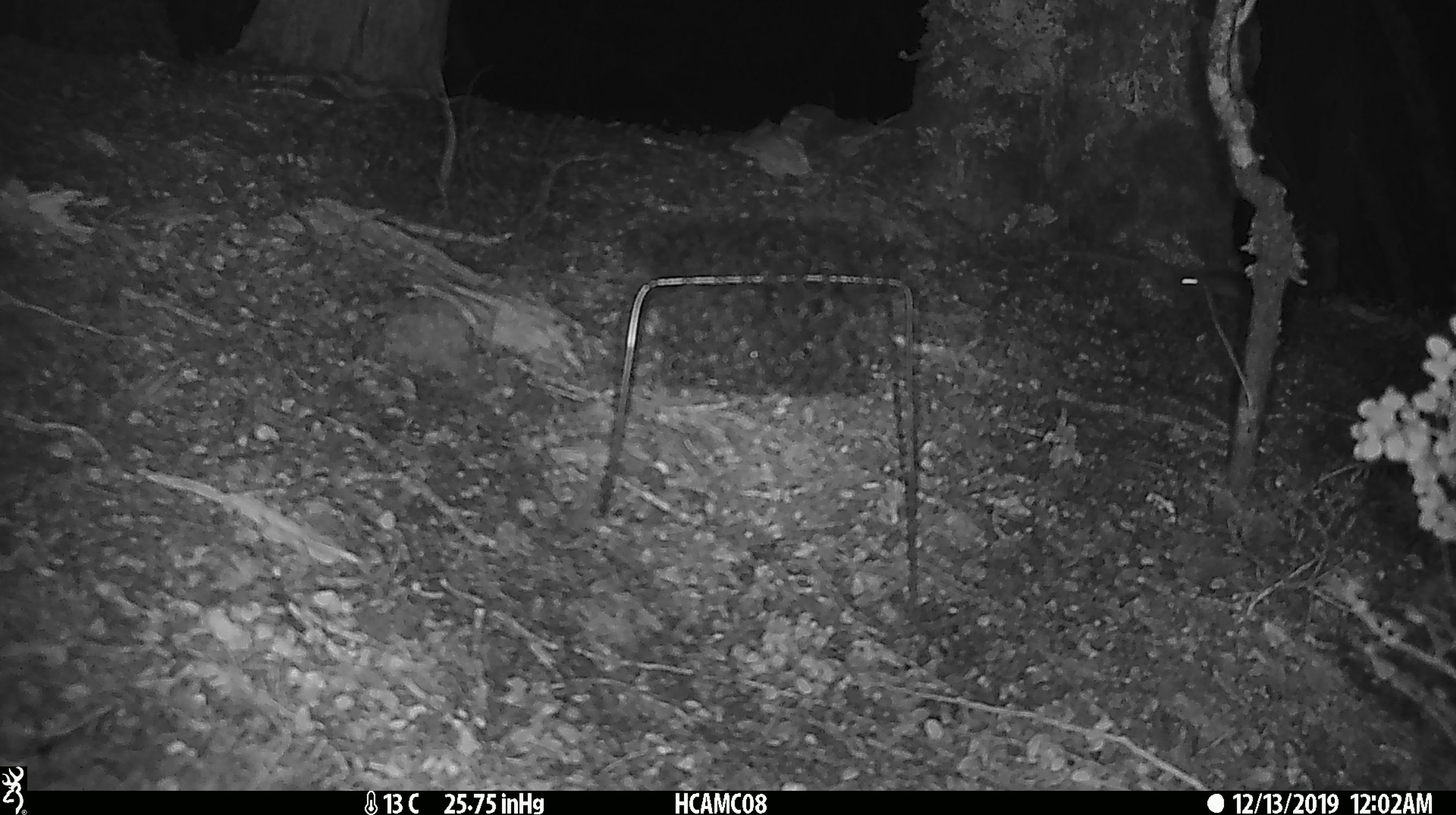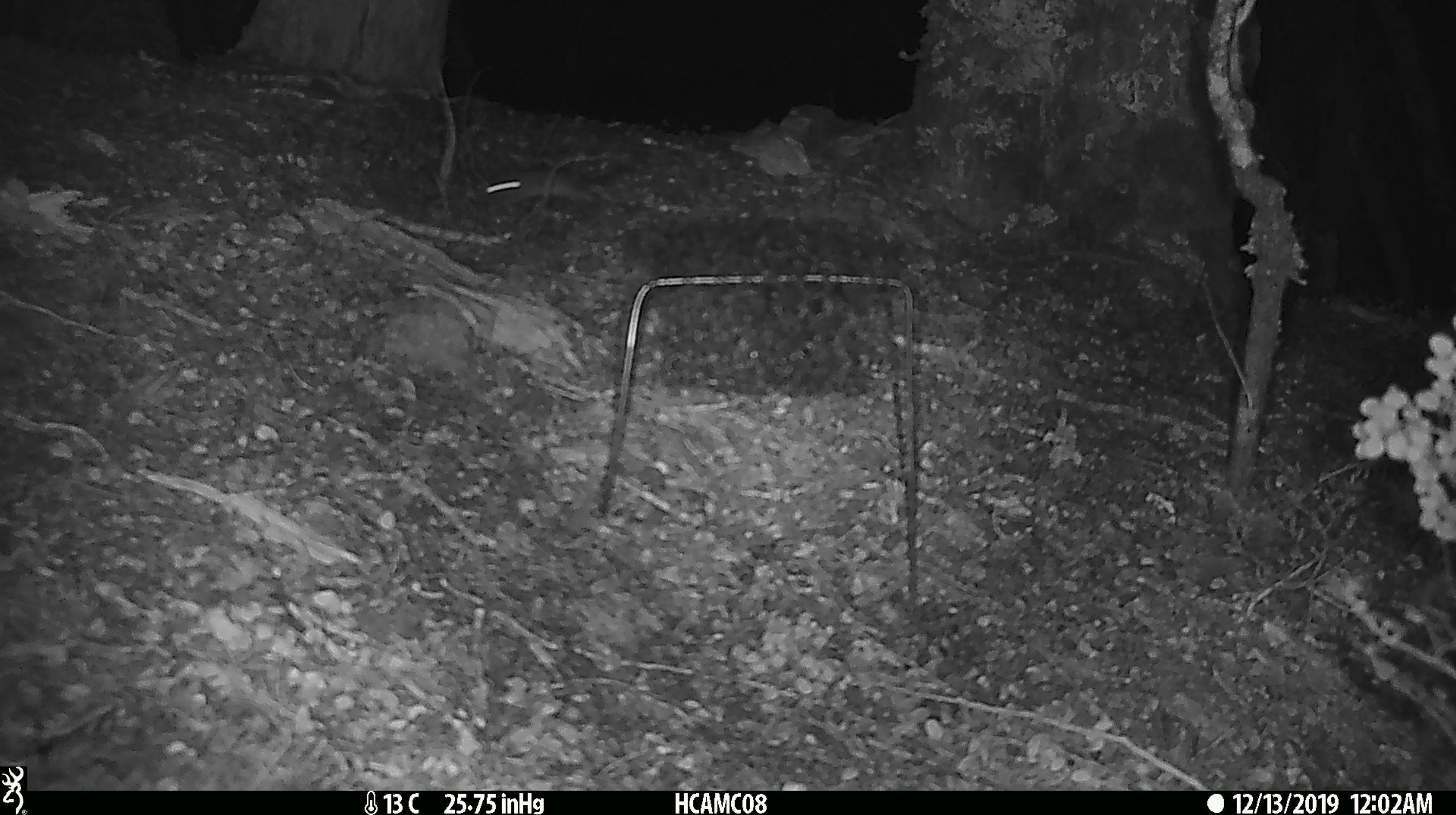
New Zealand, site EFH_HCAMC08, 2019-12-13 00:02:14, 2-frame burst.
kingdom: Animalia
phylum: Chordata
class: Mammalia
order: Rodentia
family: Muridae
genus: Mus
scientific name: Mus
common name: mouse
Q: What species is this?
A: Mouse (Mus).